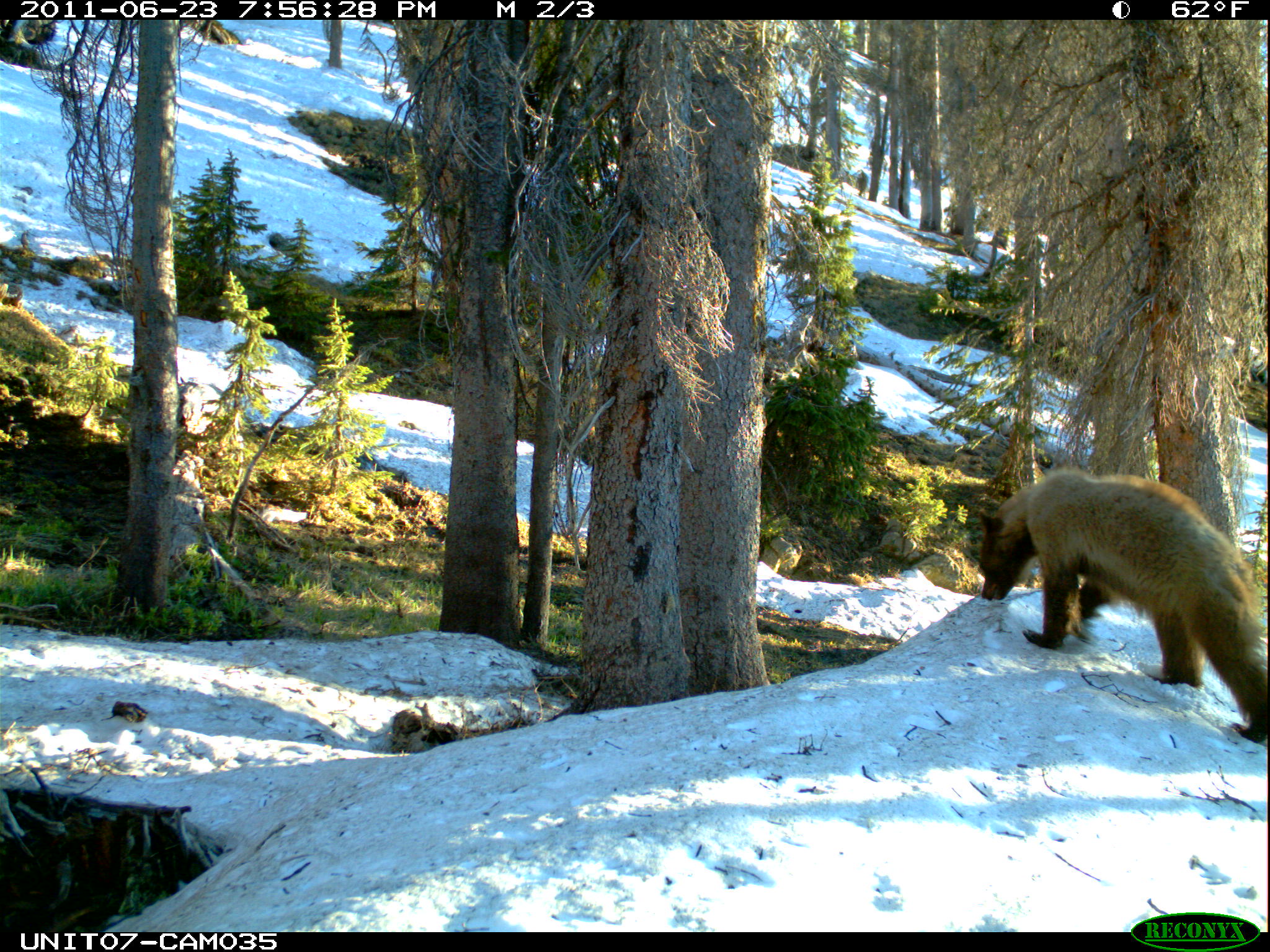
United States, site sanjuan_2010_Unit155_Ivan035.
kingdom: Animalia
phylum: Chordata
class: Mammalia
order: Carnivora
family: Ursidae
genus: Ursus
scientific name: Ursus americanus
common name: american black bear